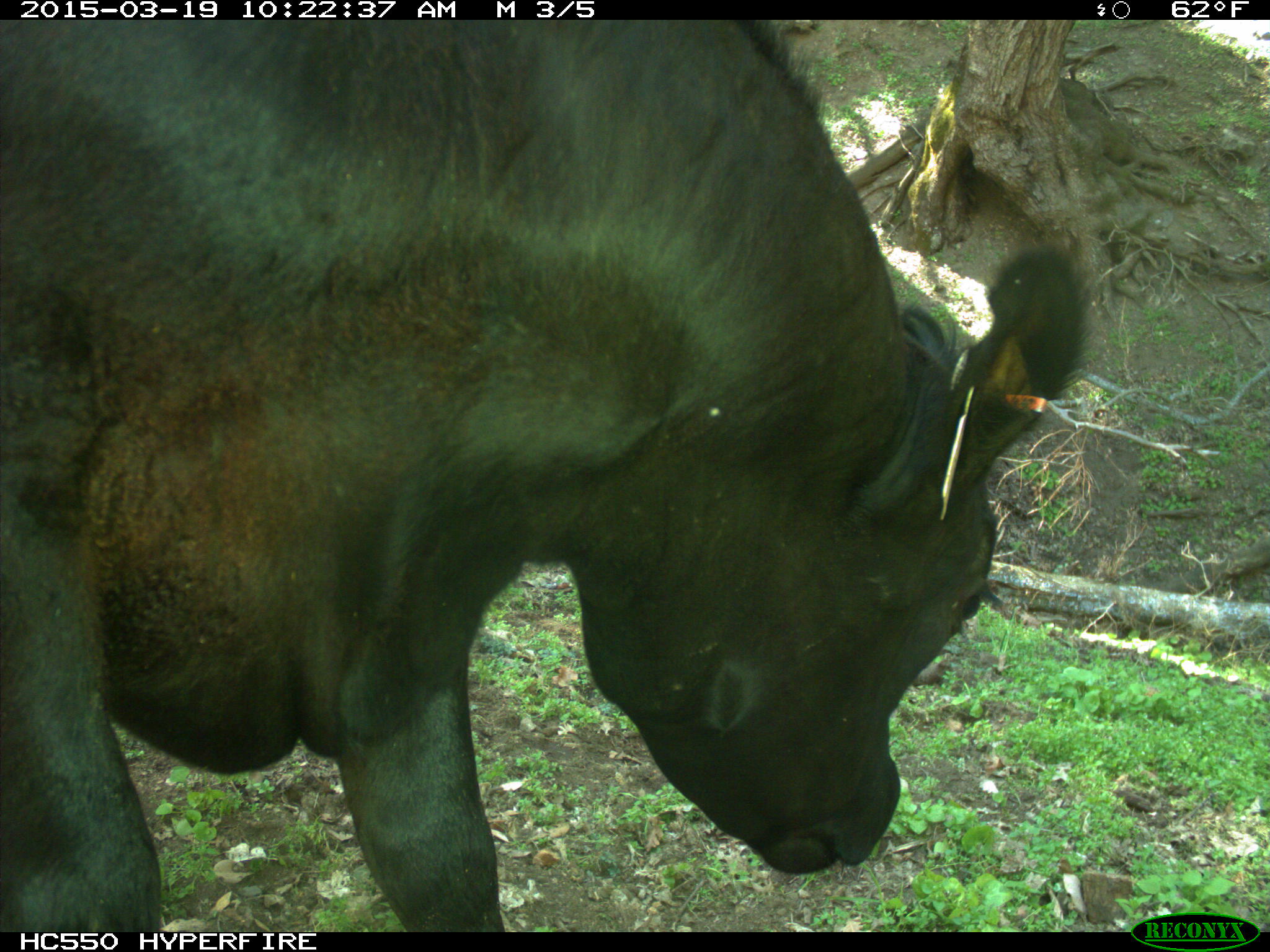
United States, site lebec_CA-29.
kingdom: Animalia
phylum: Chordata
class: Mammalia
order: Artiodactyla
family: Bovidae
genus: Bos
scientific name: Bos taurus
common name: domestic cow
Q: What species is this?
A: Bos taurus (domestic cow).